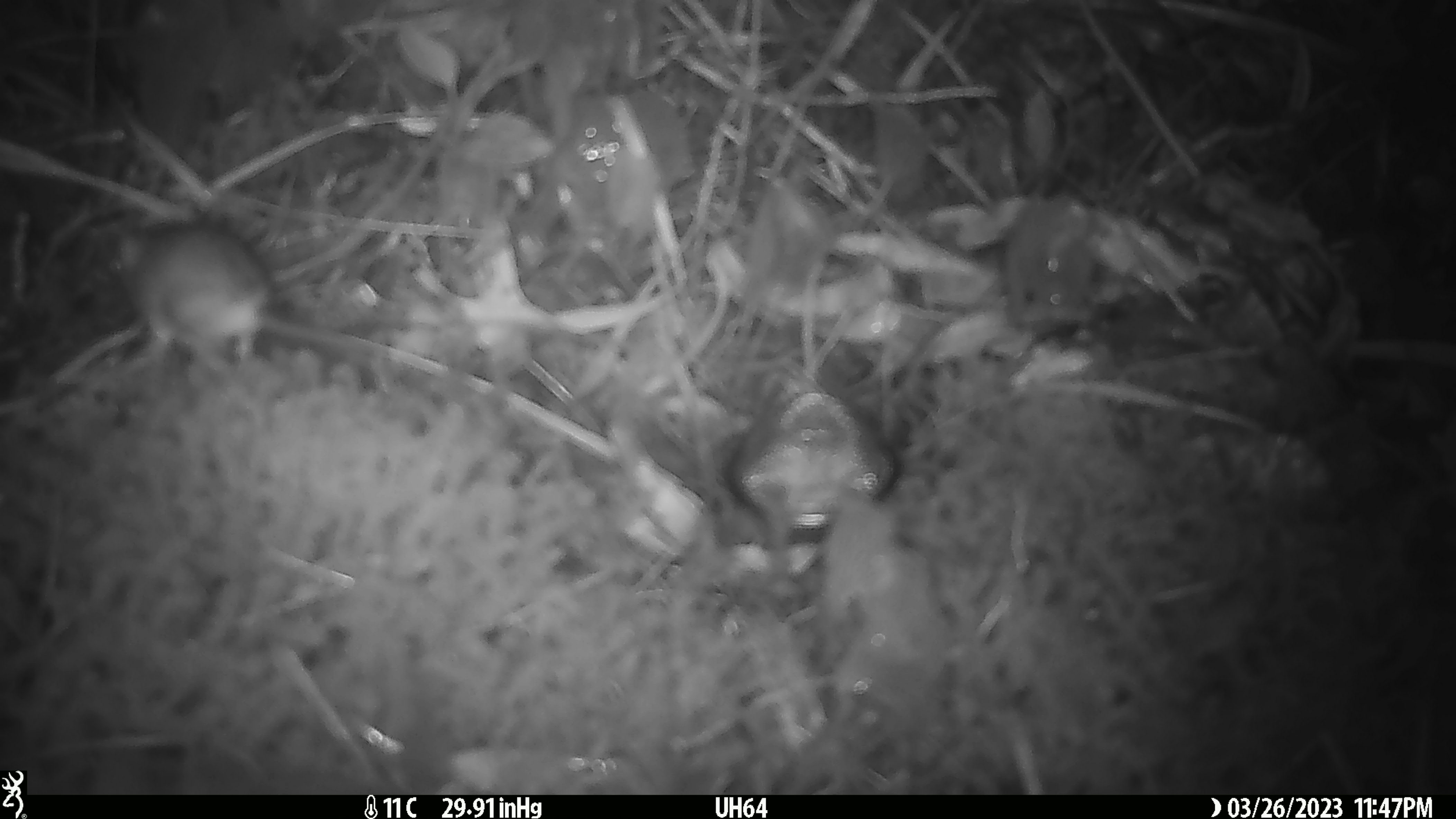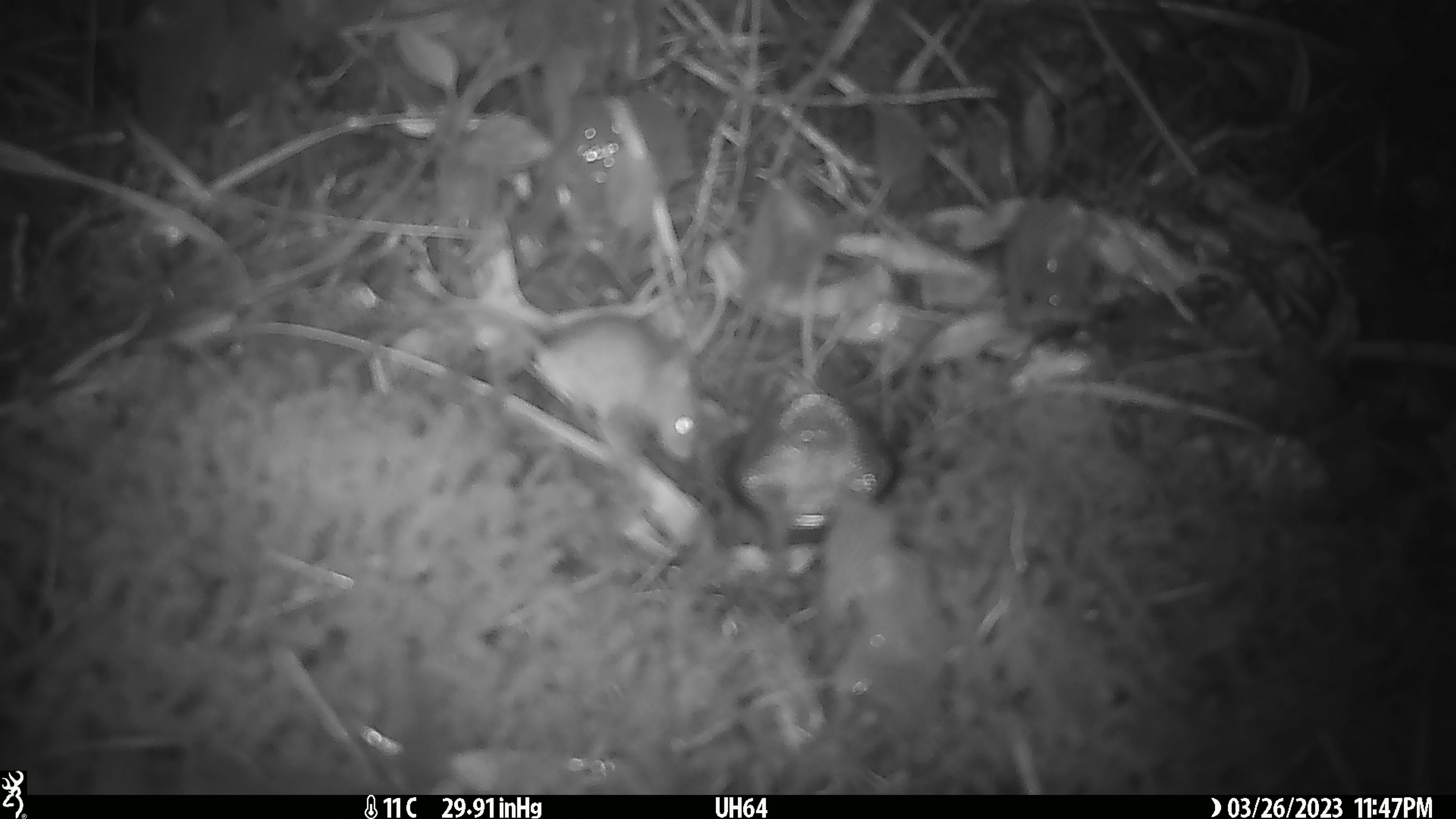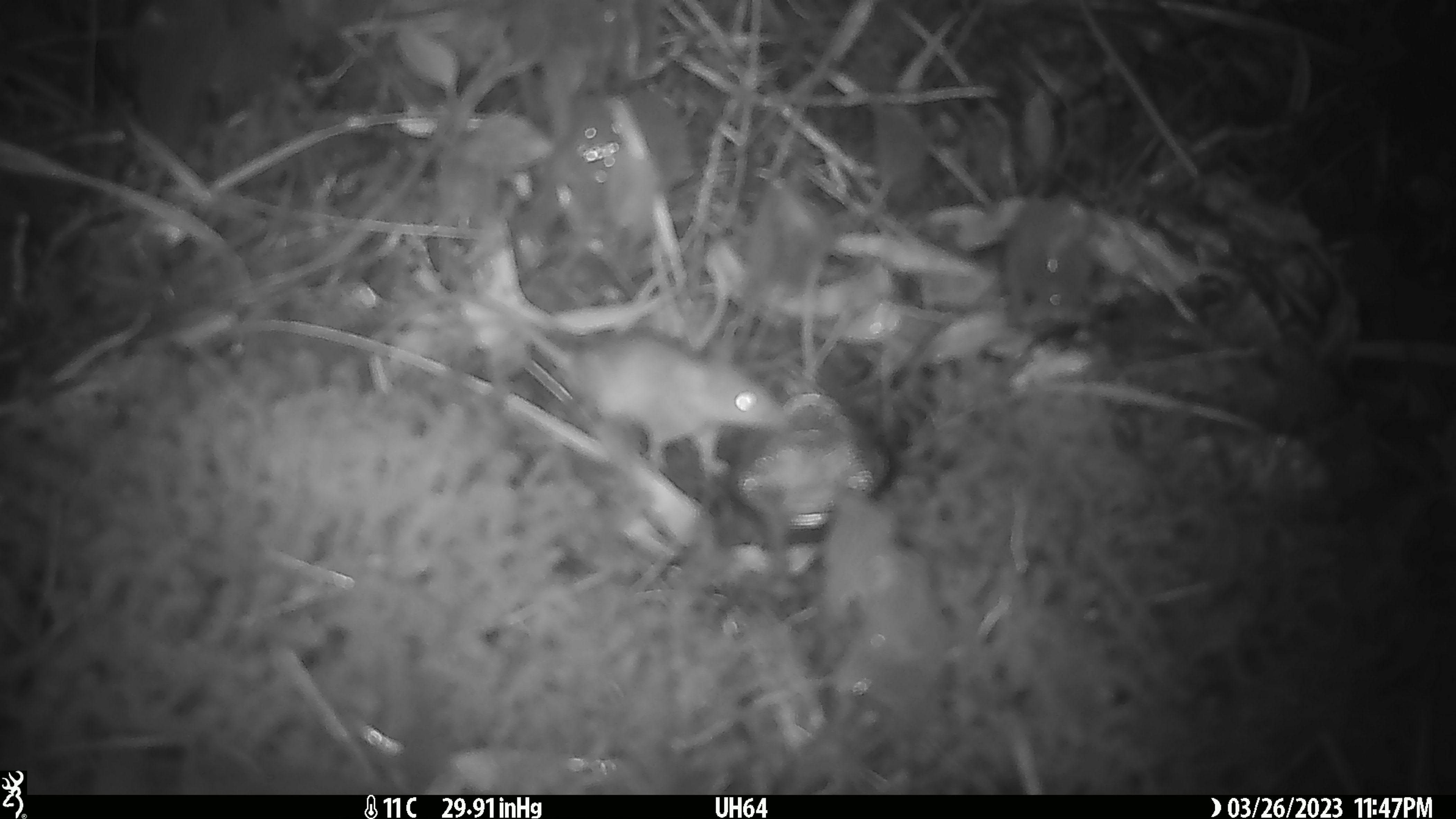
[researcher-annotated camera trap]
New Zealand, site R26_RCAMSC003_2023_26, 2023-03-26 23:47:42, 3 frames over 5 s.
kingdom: Animalia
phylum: Chordata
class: Mammalia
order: Rodentia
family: Muridae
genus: Mus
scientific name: Mus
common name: mouse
Mouse (Mus).